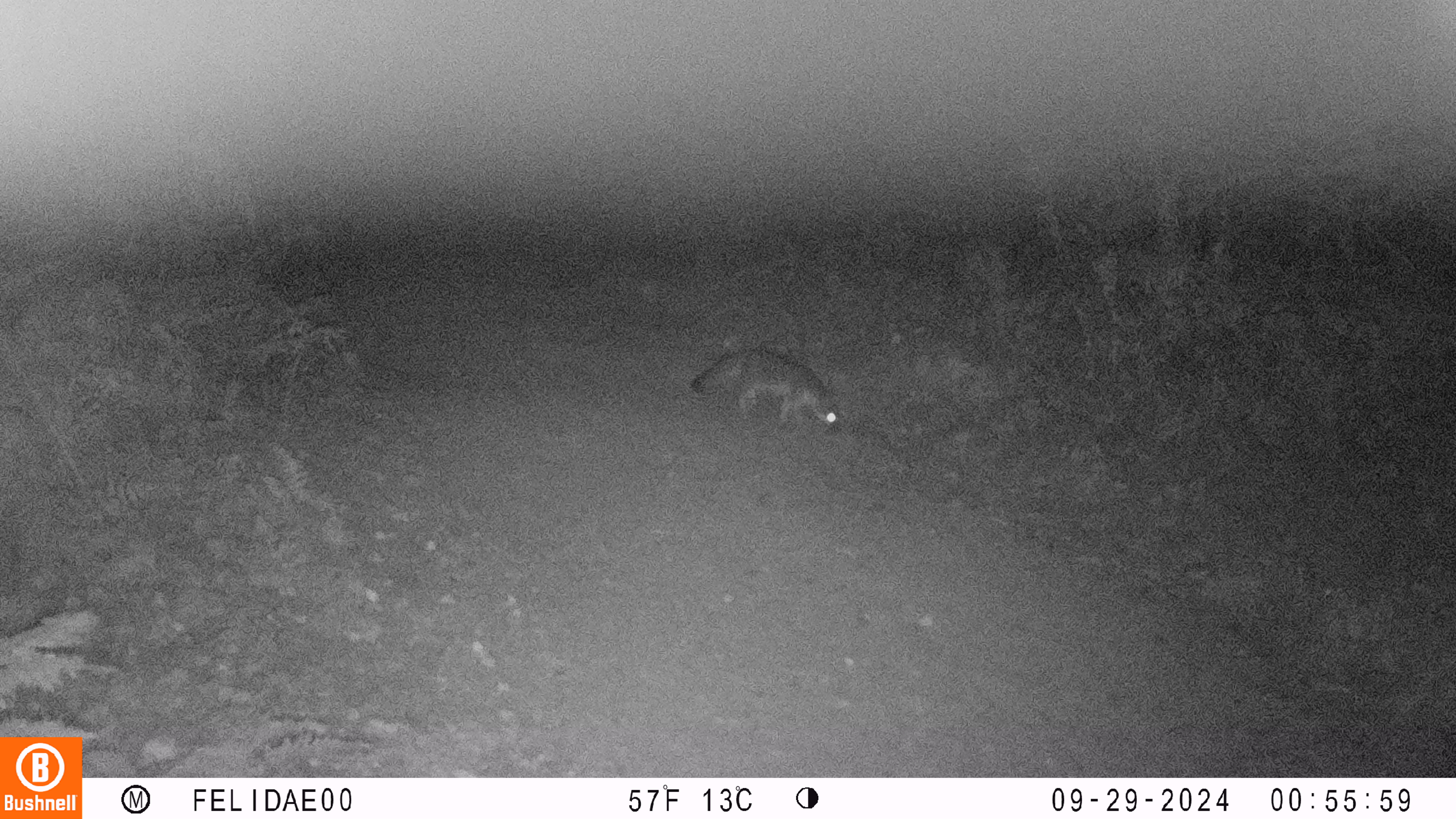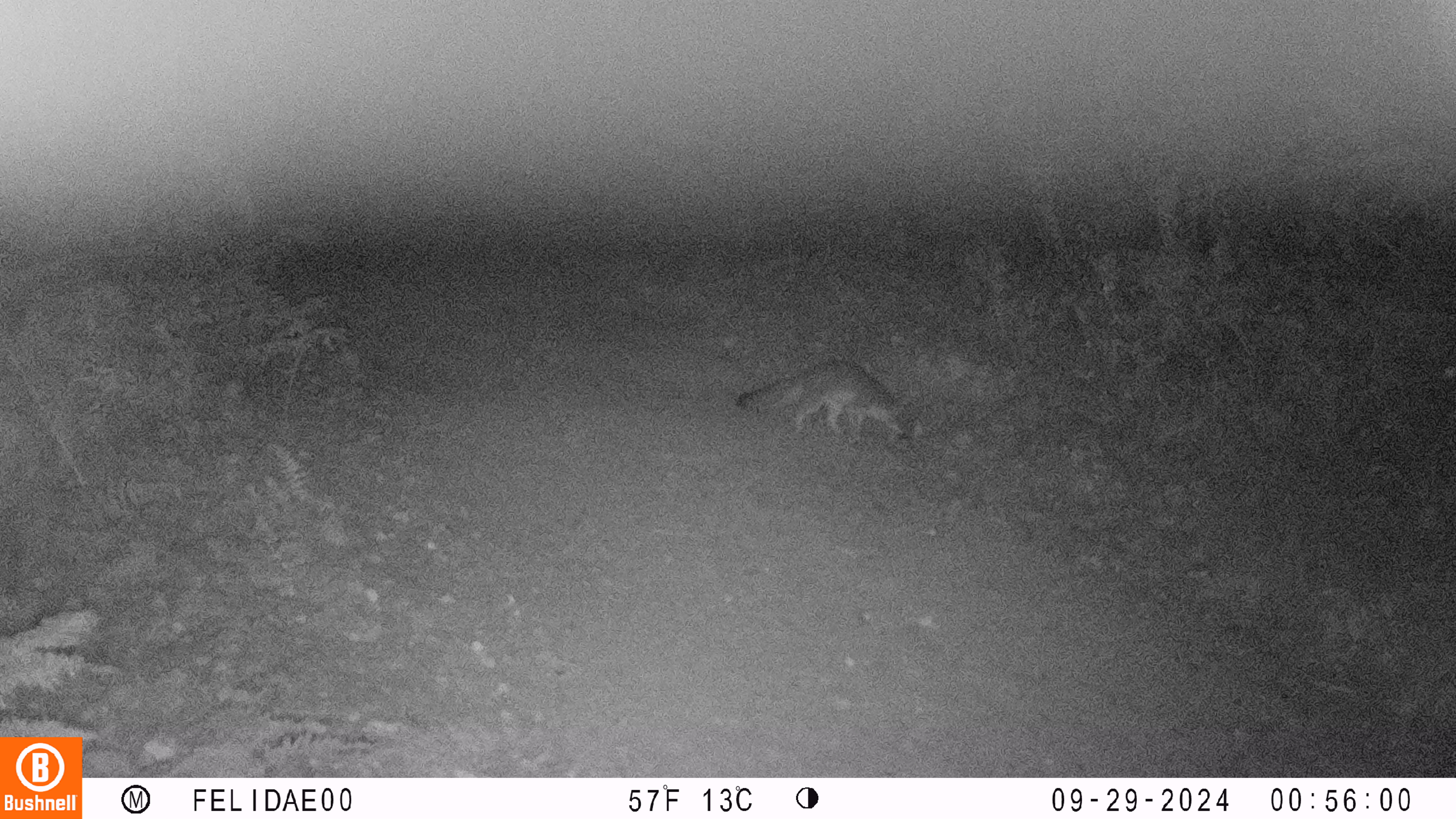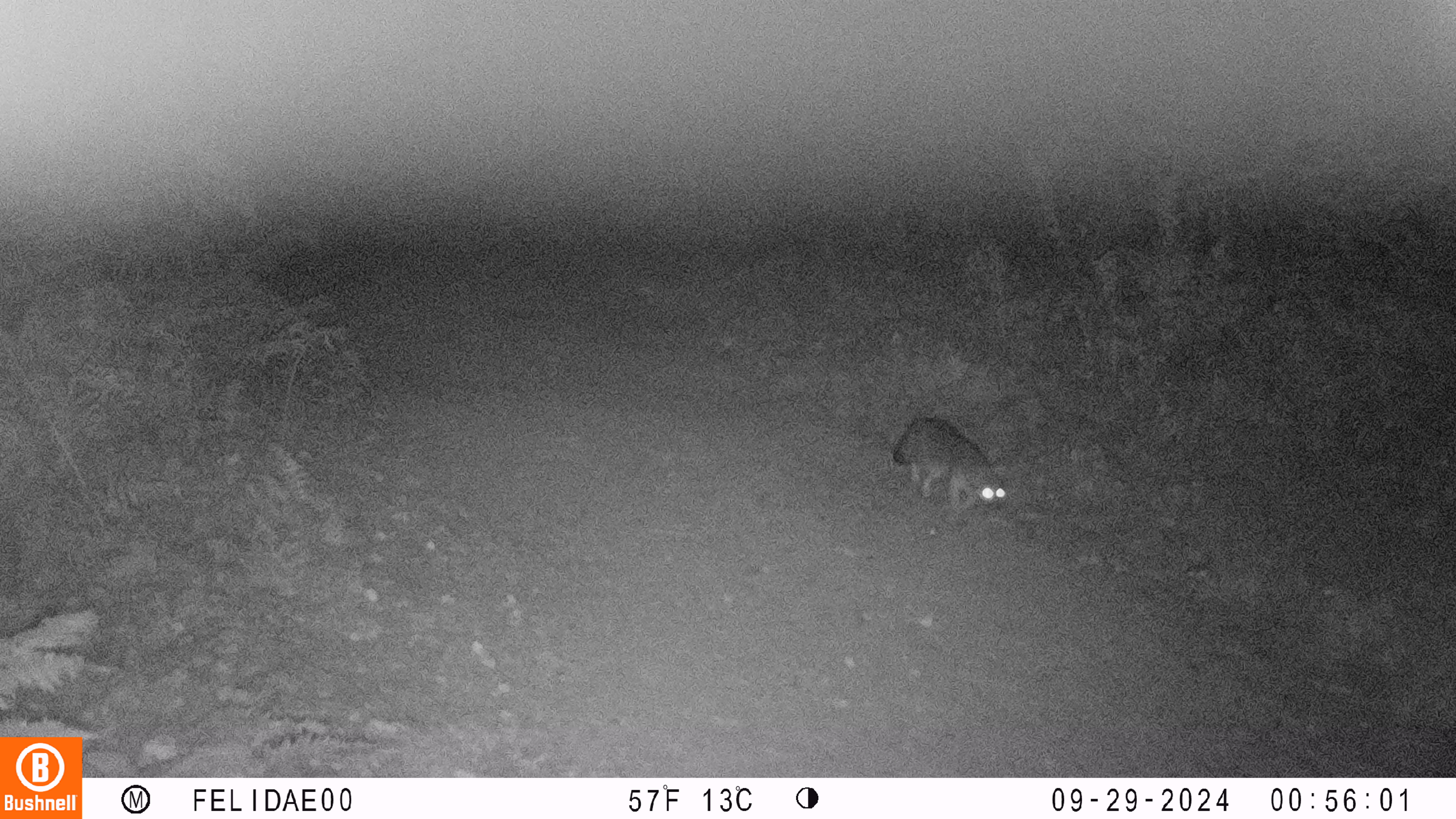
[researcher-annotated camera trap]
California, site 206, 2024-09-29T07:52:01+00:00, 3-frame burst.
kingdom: Animalia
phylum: Chordata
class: Mammalia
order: Carnivora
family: Canidae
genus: Urocyon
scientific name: Urocyon cinereoargenteus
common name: gray fox